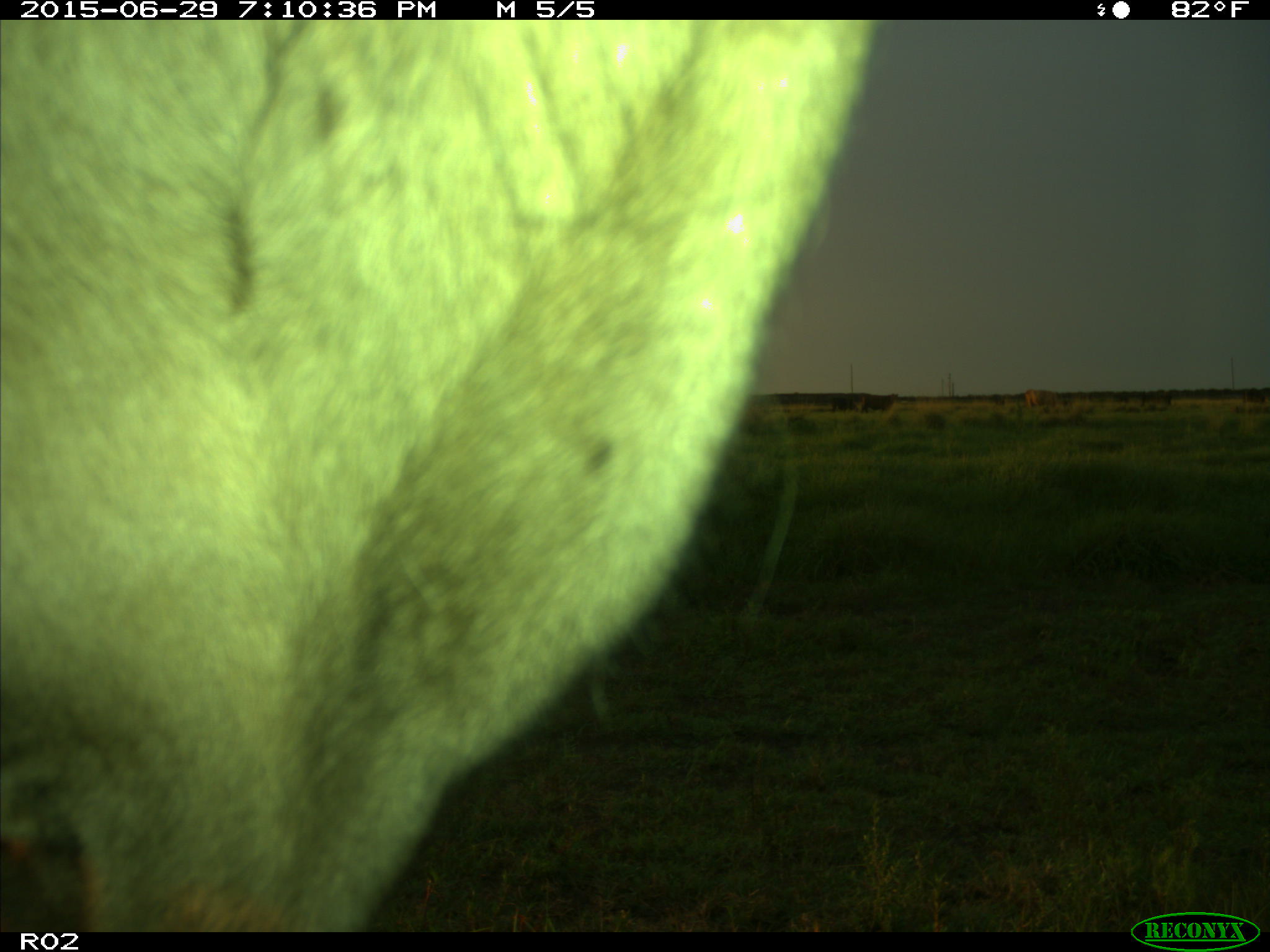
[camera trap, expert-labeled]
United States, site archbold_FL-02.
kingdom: Animalia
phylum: Chordata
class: Mammalia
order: Artiodactyla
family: Bovidae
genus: Bos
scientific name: Bos taurus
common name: domestic cow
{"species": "Bos taurus (domestic cow)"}